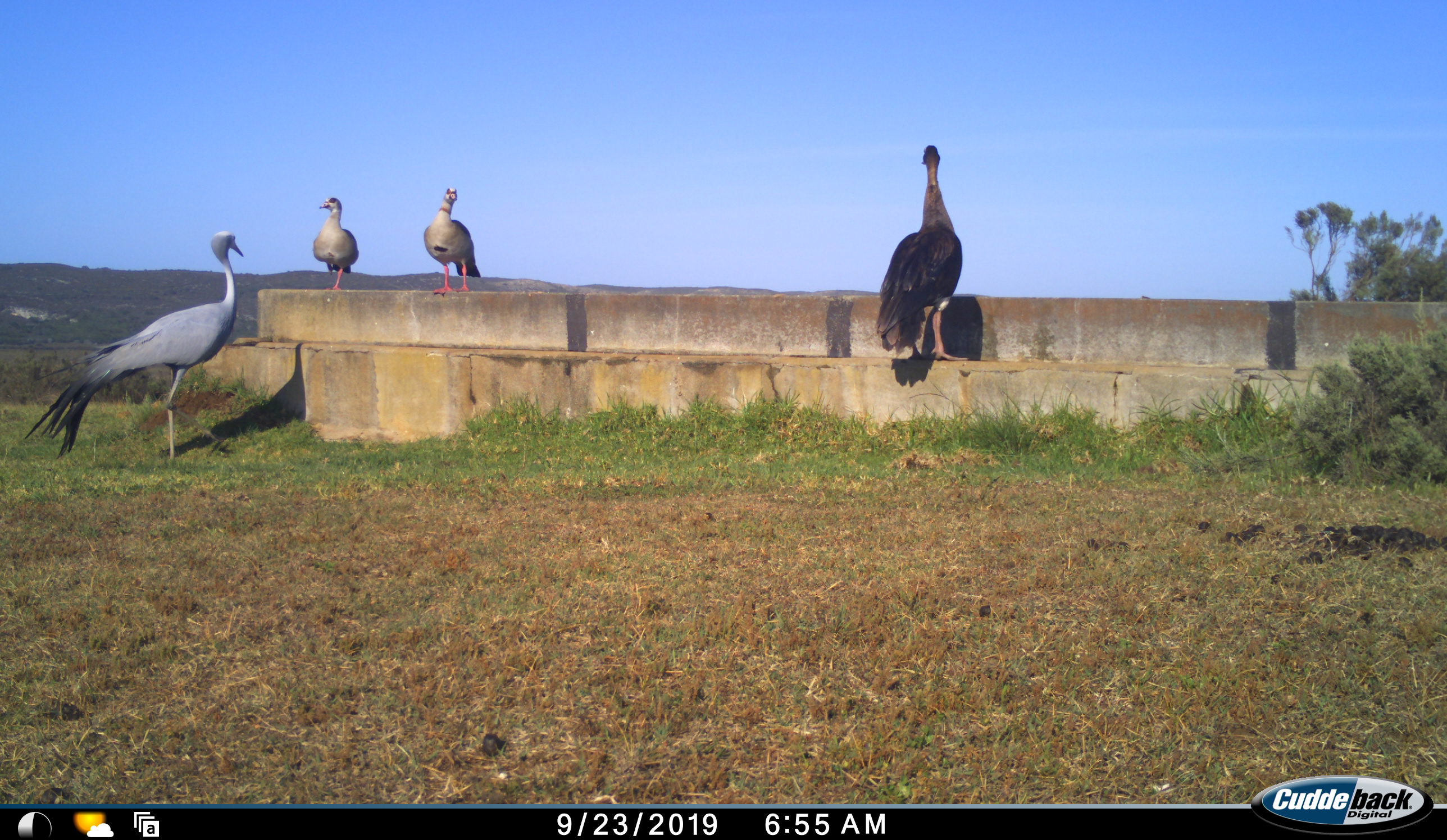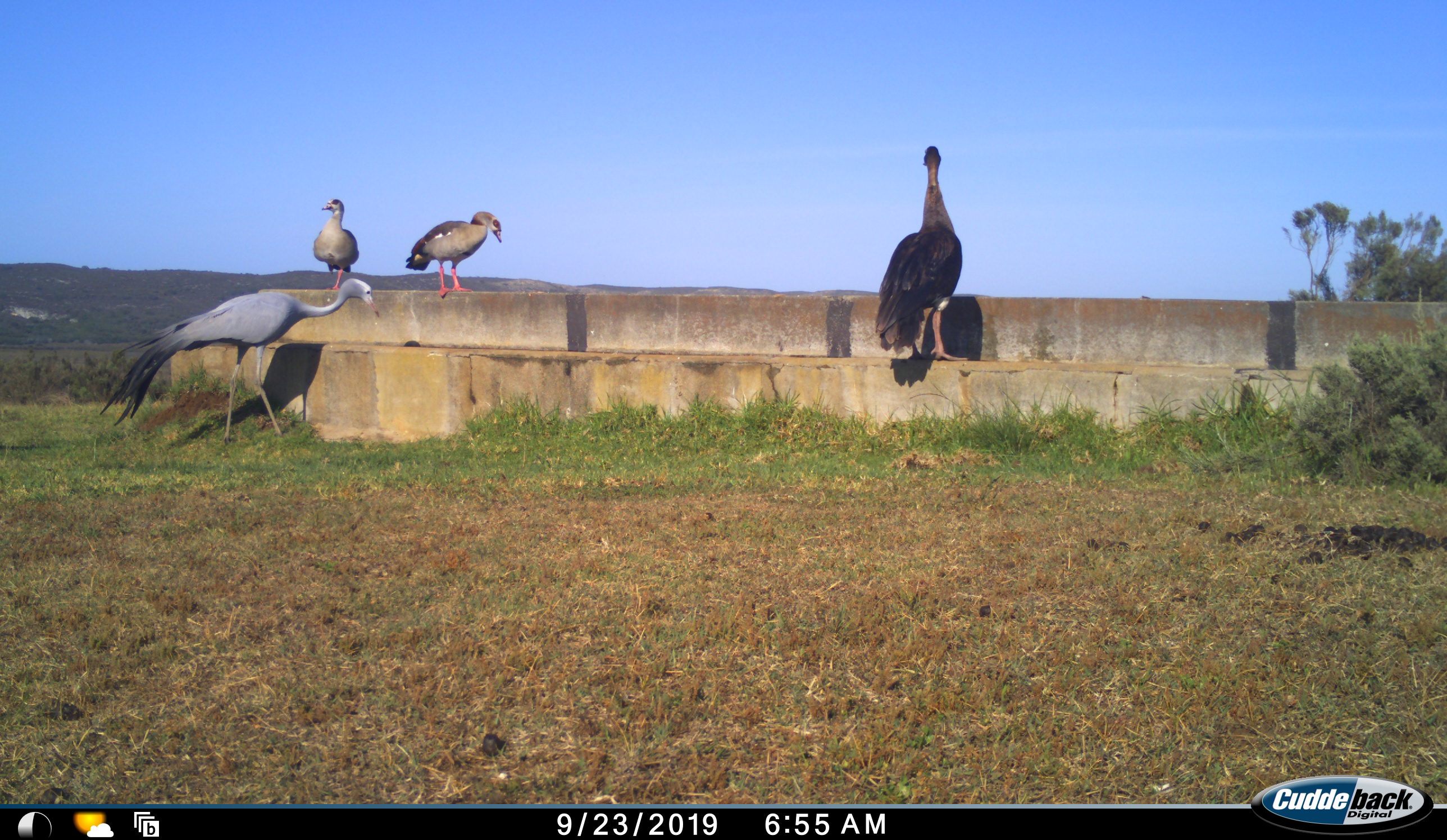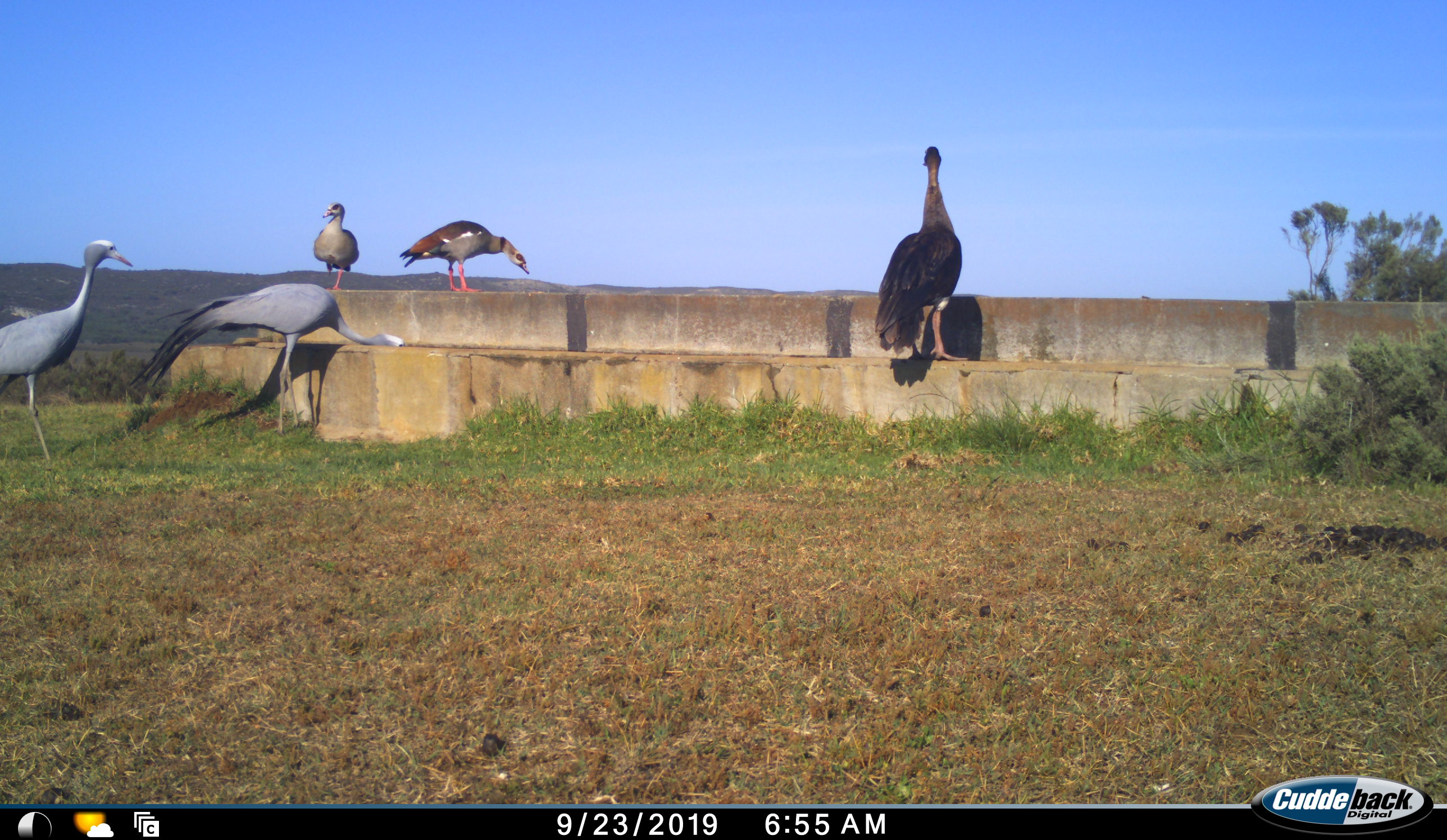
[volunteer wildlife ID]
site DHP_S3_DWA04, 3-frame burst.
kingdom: Animalia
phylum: Chordata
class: Aves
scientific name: Aves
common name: bird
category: birdother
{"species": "birdother (bird) (Aves)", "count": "3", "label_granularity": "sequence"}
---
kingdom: Animalia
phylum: Chordata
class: Aves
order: Gruiformes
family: Gruidae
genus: Anthropoides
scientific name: Anthropoides paradiseus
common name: blue crane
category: craneblue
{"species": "craneblue (blue crane) (Anthropoides paradiseus)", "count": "2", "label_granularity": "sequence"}